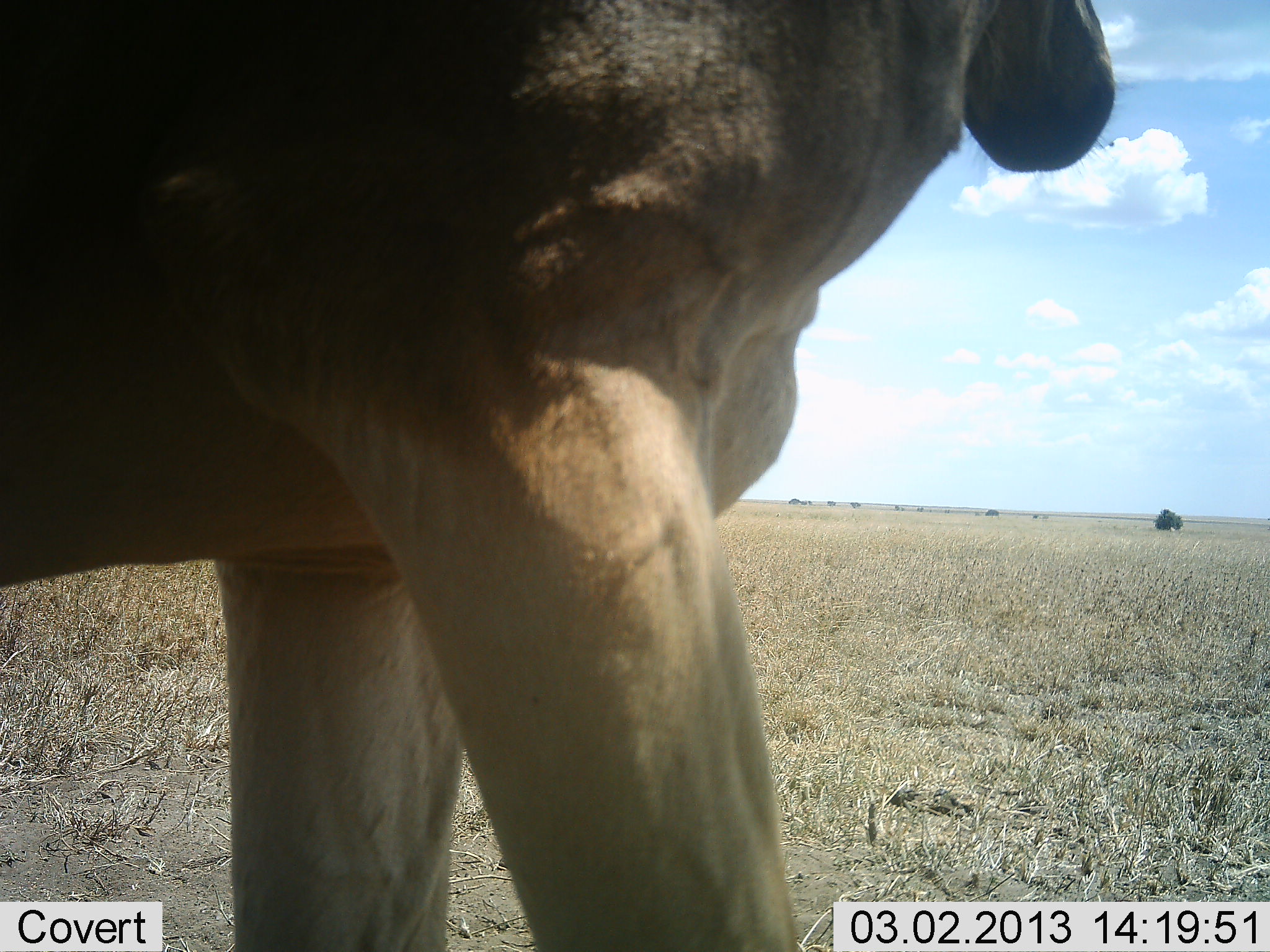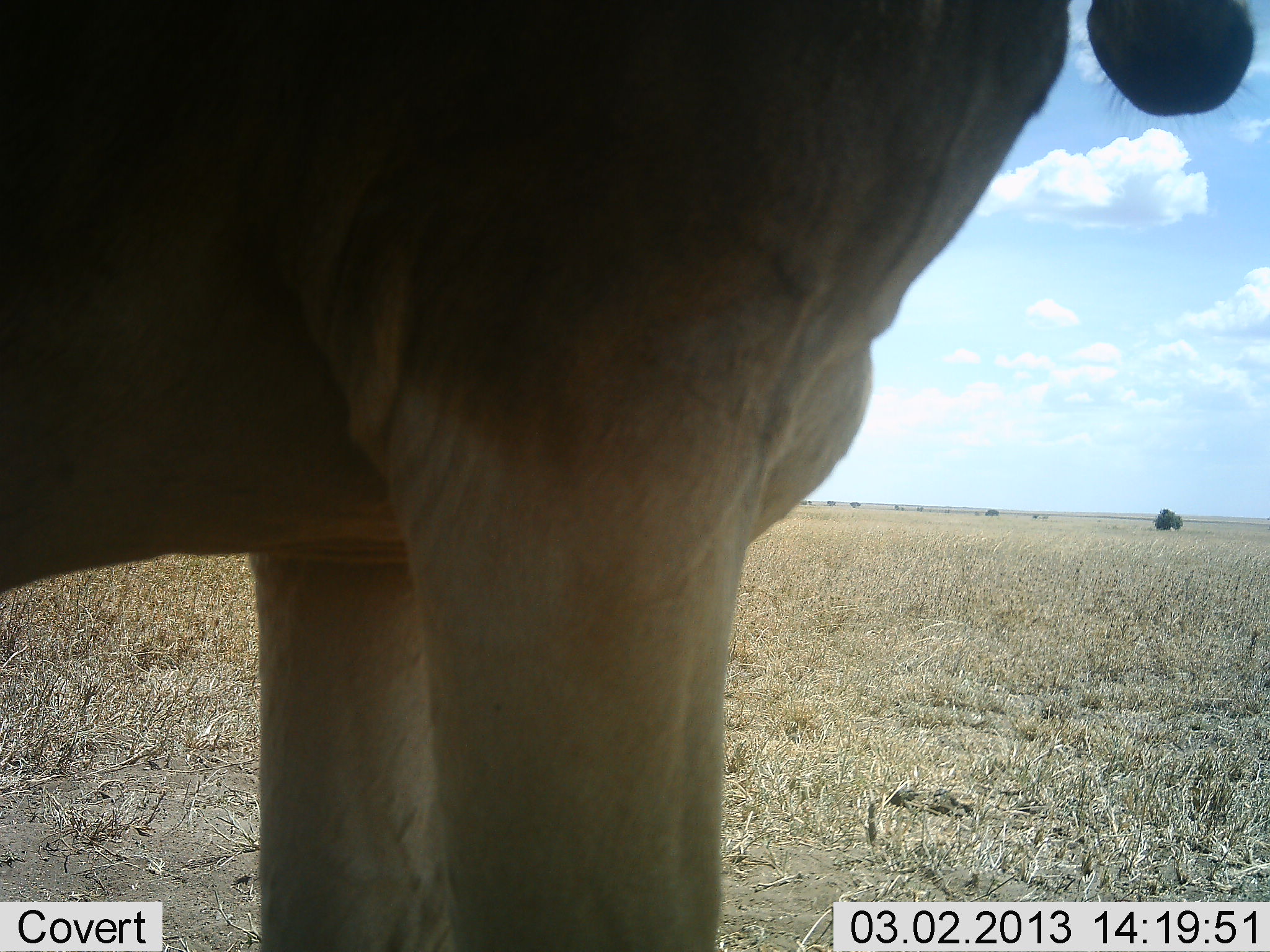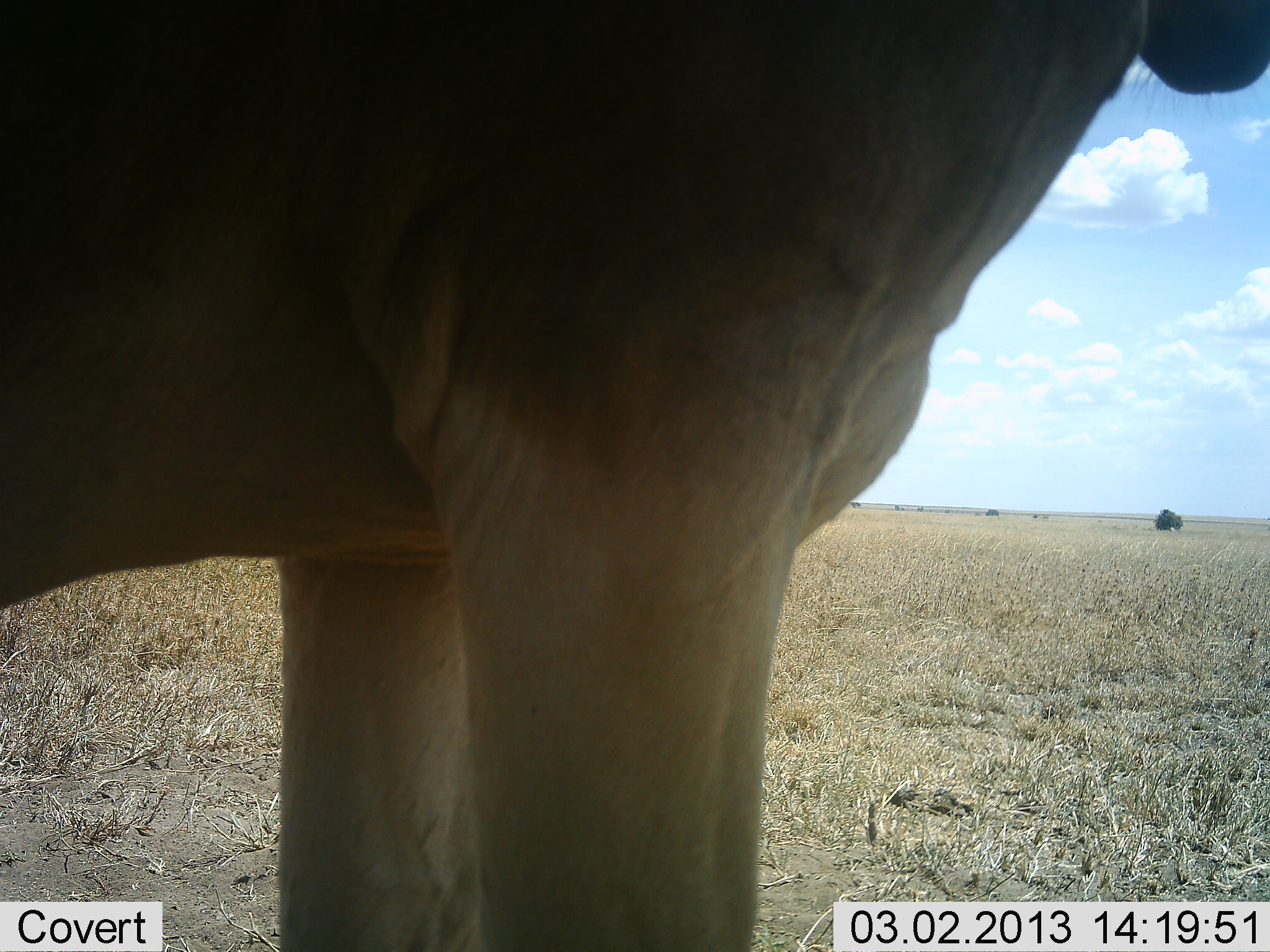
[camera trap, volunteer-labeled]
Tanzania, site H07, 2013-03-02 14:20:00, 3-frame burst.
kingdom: Animalia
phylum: Chordata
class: Mammalia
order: Artiodactyla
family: Bovidae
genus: Alcelaphus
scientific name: Alcelaphus buselaphus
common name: hartebeest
Hartebeest (Alcelaphus buselaphus), count 1. Behavior (volunteer vote fractions): standing 93%, resting 0%, moving 7%, interacting 0%. Young present (vote fraction): 0%. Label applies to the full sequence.